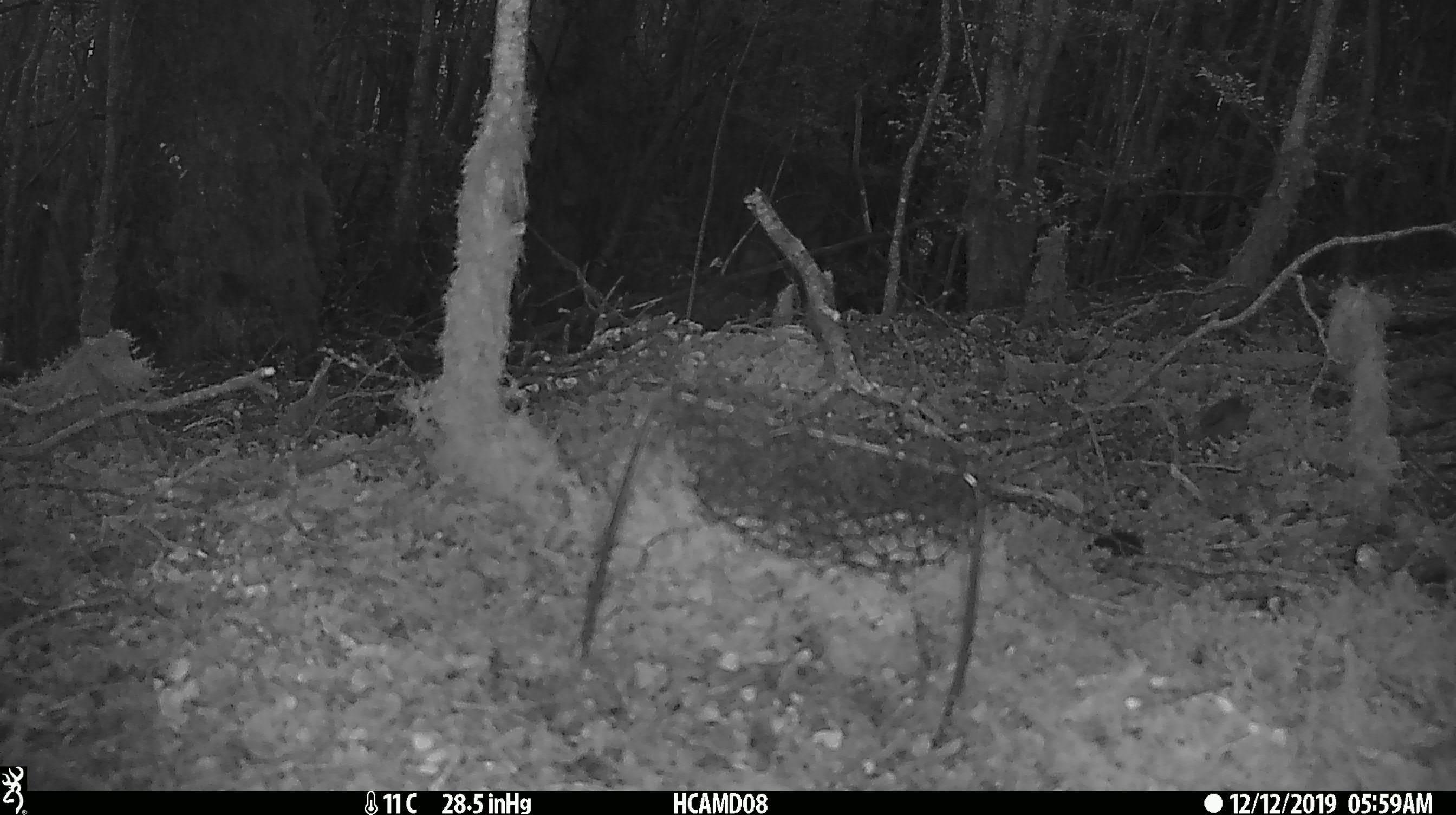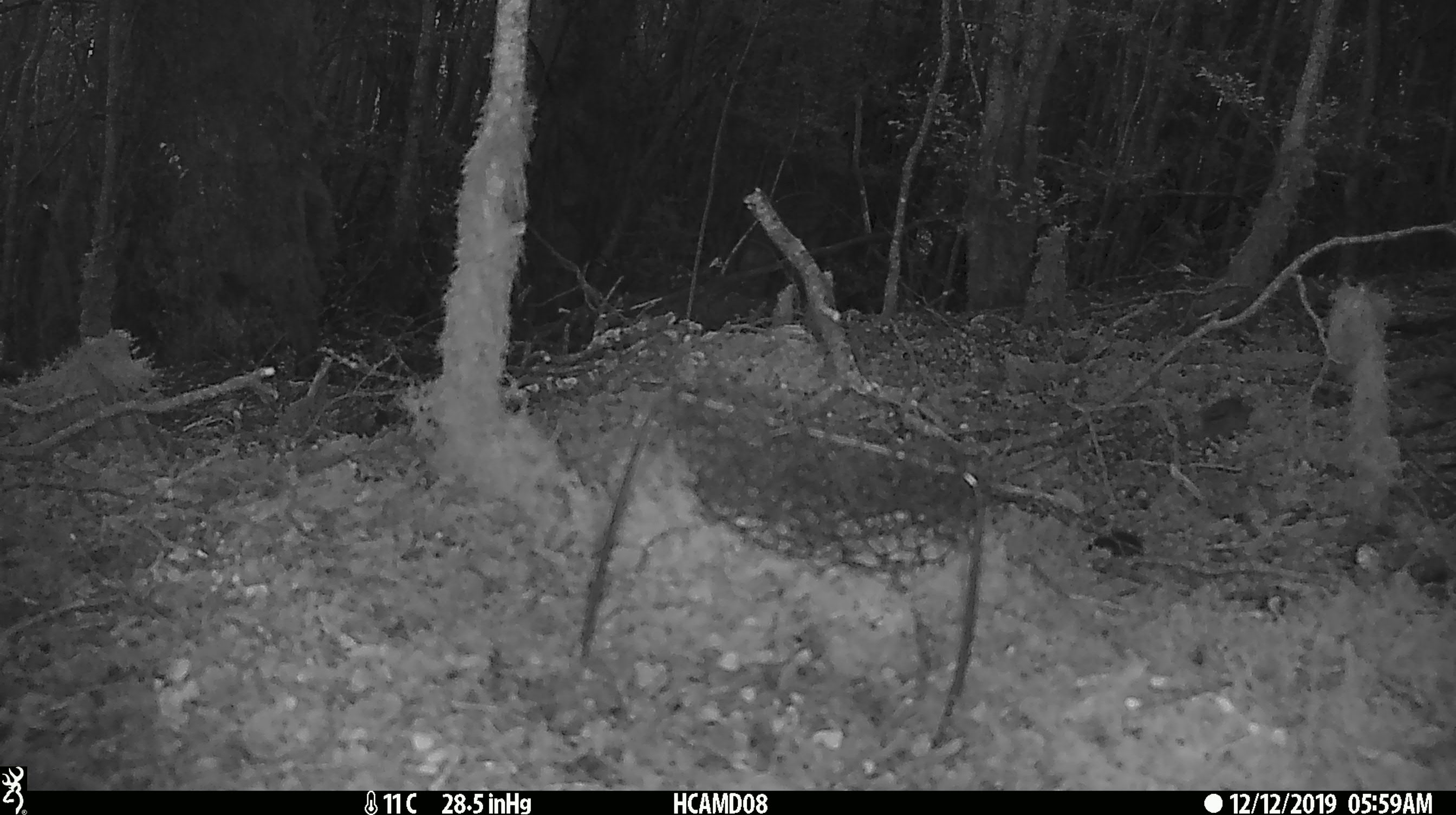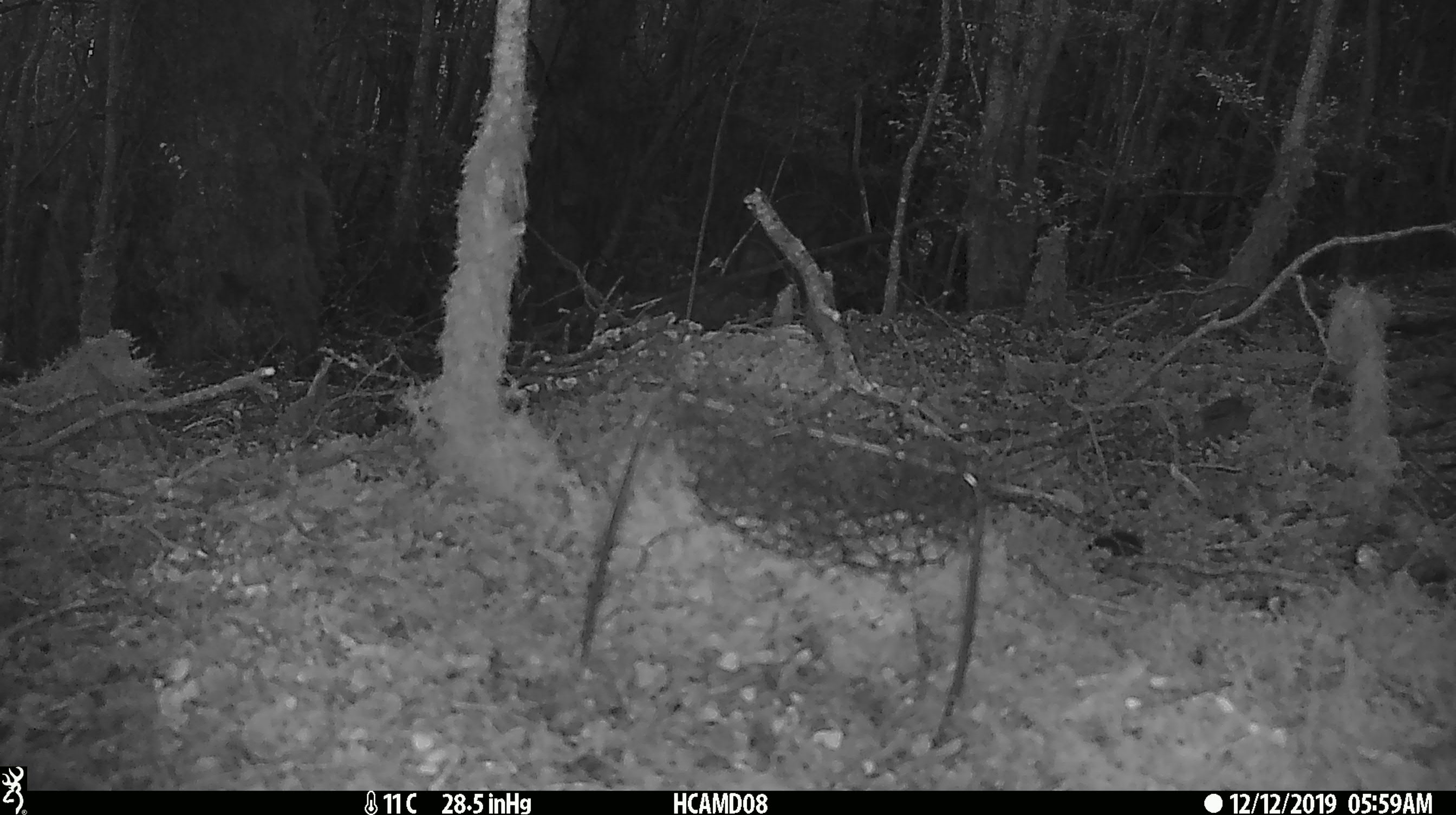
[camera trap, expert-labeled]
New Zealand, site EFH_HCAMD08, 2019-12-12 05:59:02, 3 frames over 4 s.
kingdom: Animalia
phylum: Chordata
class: Mammalia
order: Rodentia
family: Muridae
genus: Mus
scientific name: Mus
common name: mouse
Mouse (Mus).